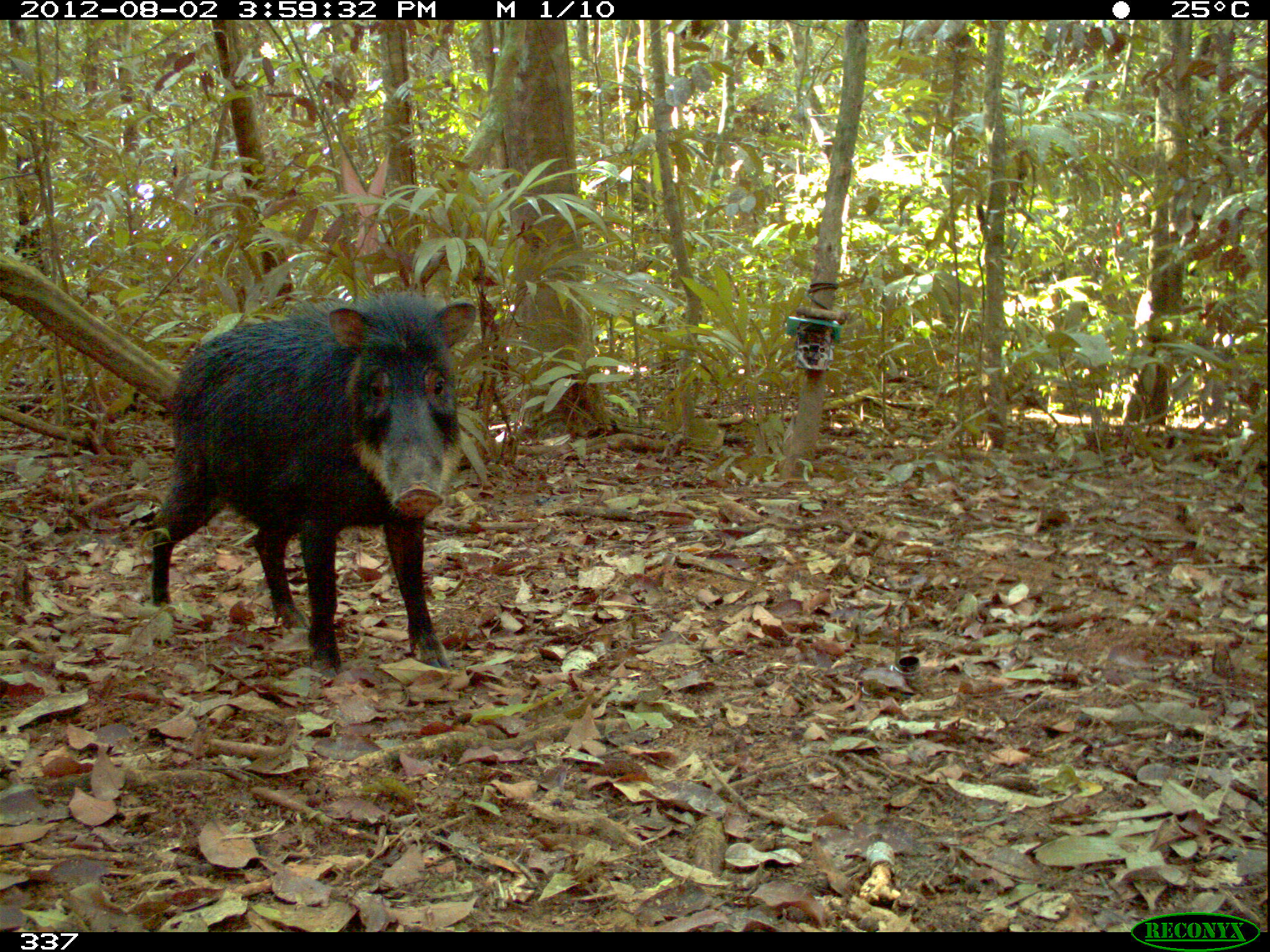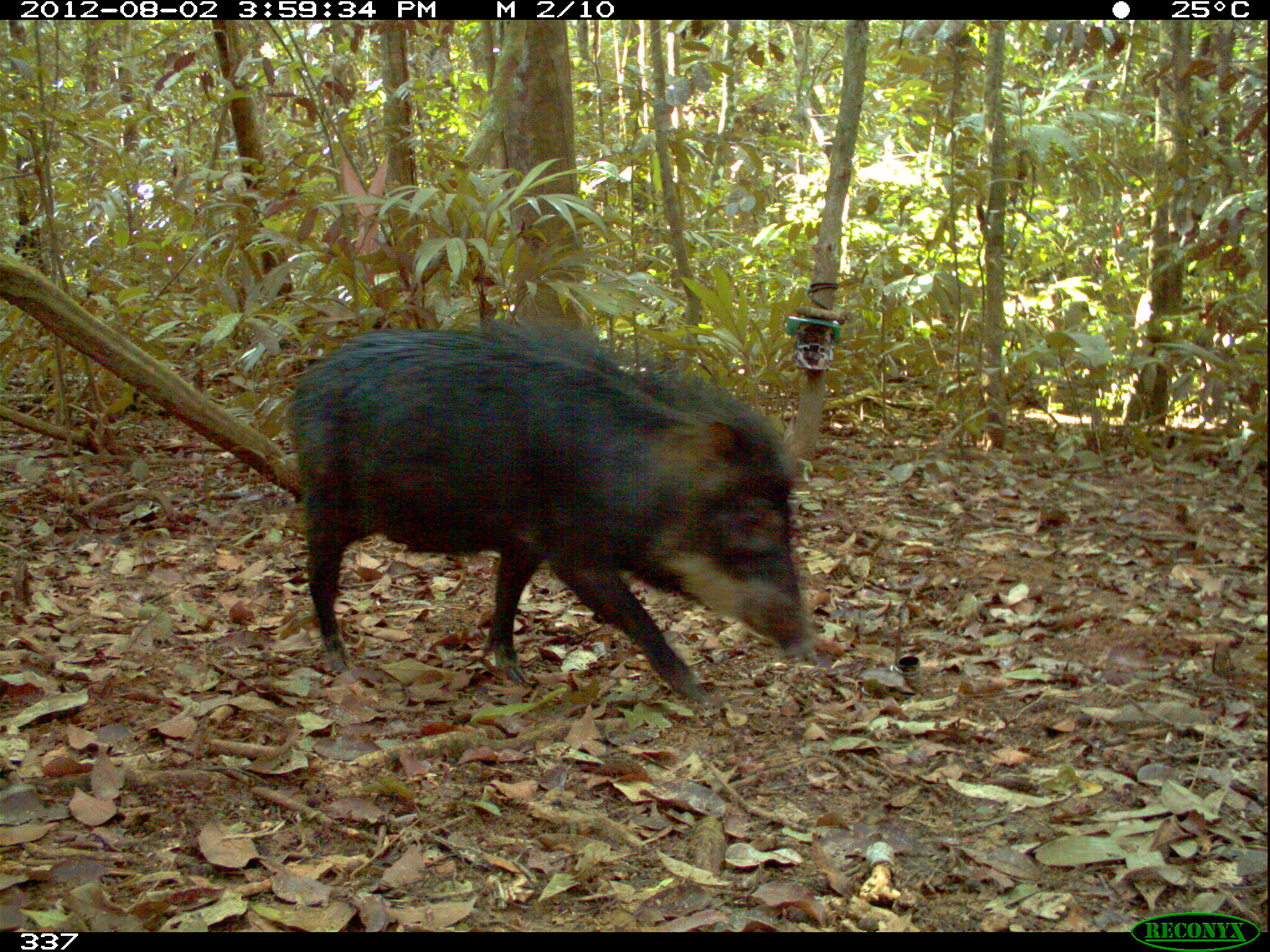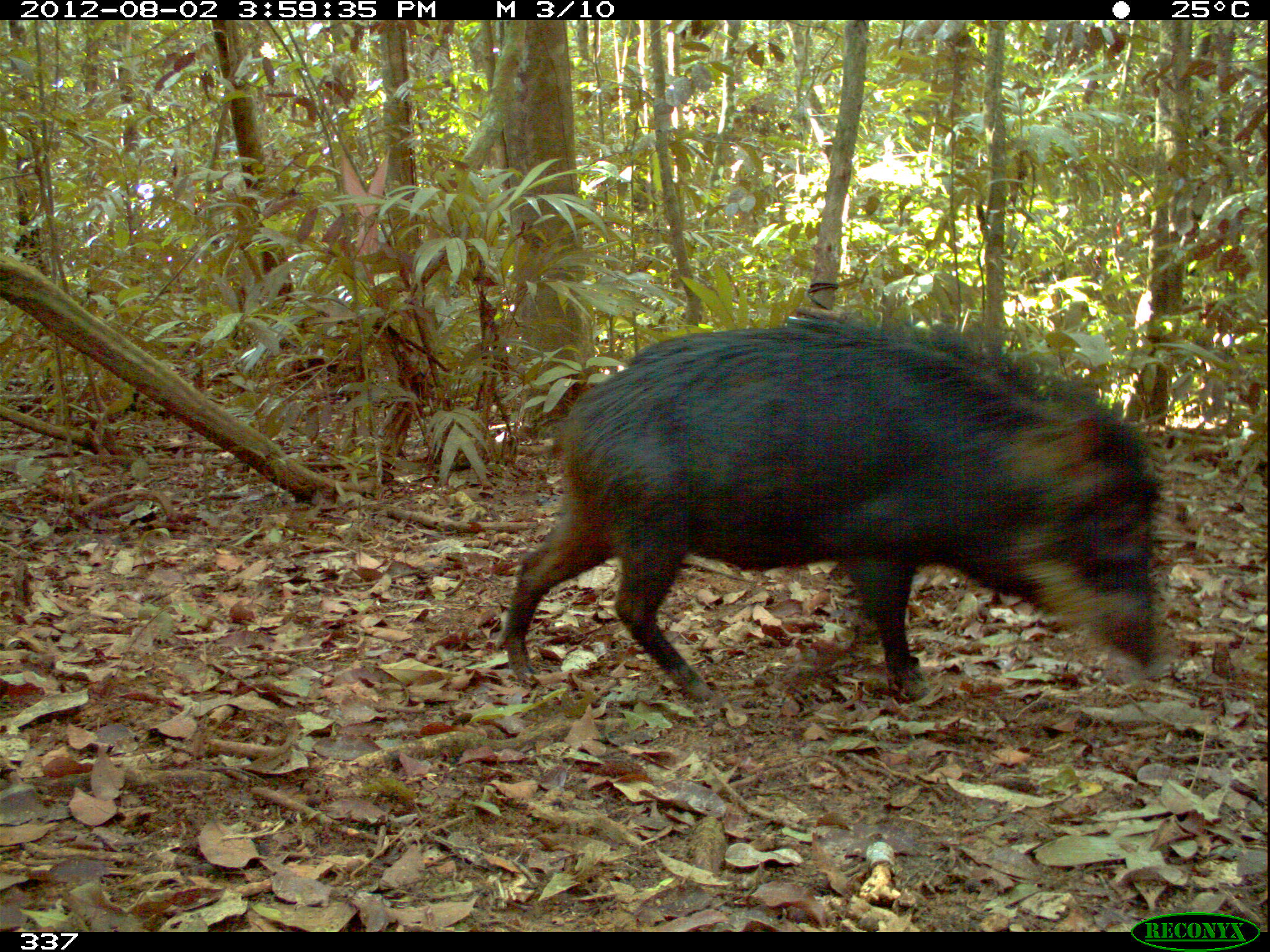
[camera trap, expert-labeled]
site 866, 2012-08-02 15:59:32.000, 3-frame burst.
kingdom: Animalia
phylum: Chordata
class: Mammalia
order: Artiodactyla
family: Tayassuidae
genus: Tayassu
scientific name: Tayassu pecari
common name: white-lipped peccary